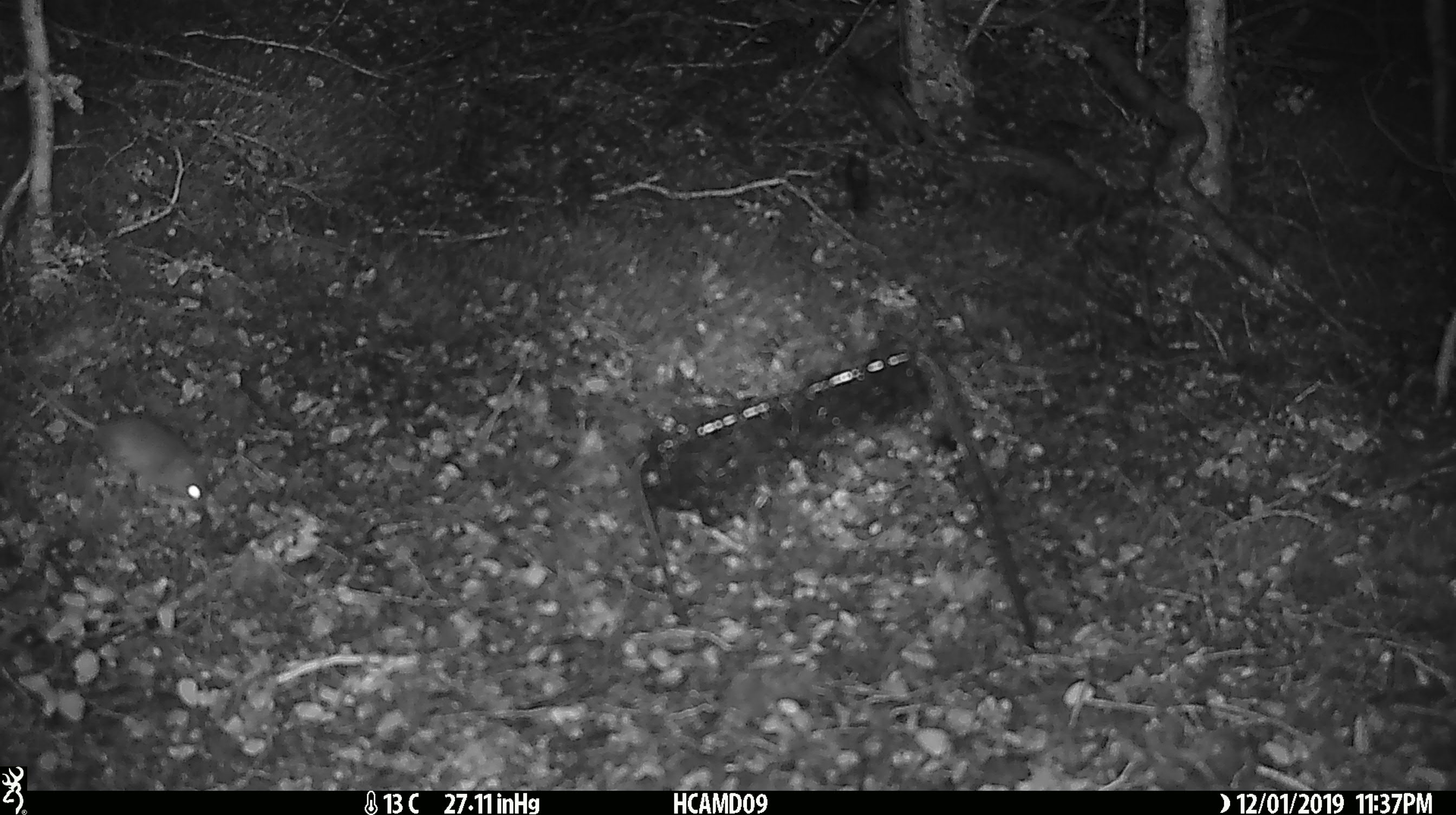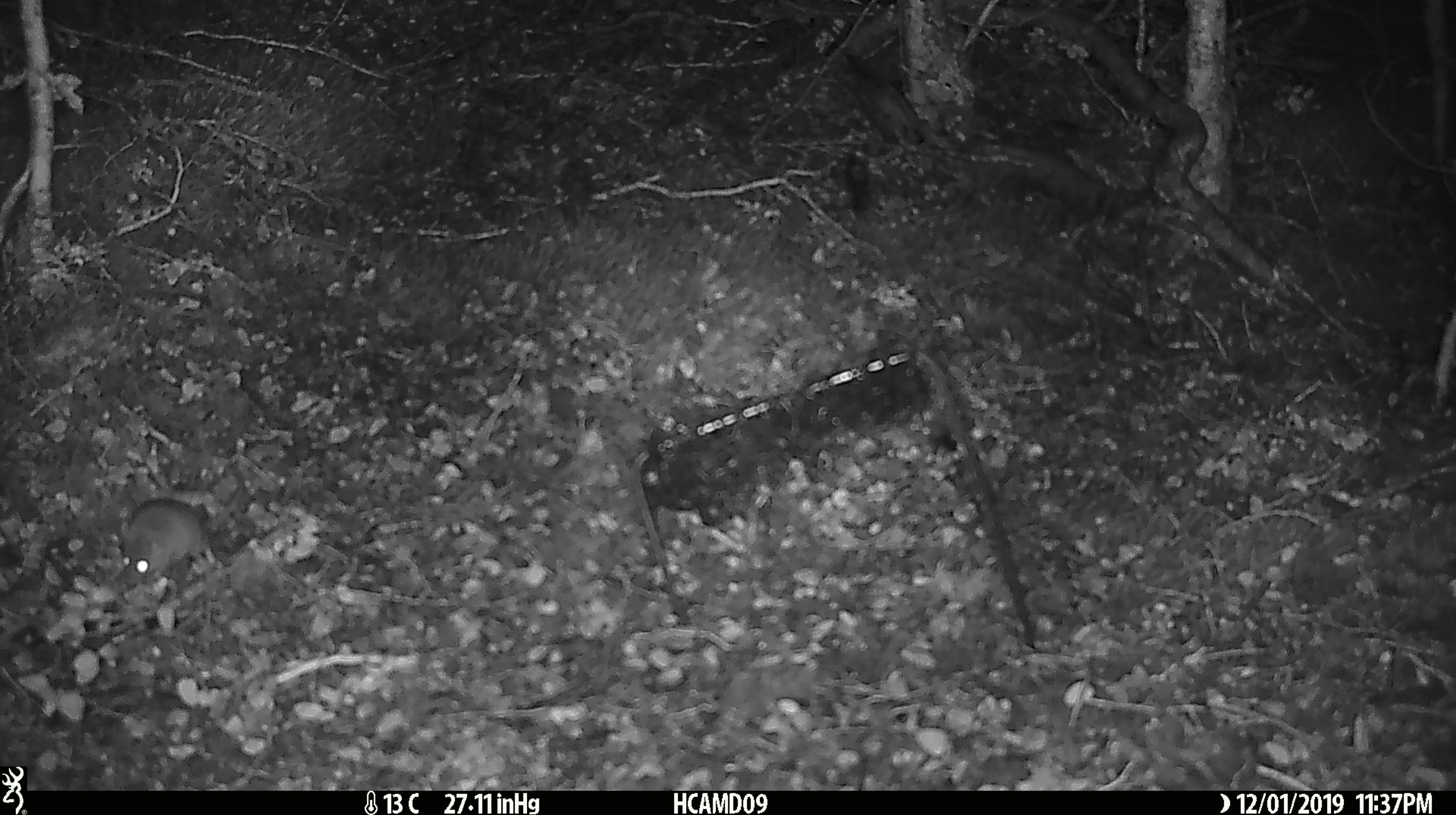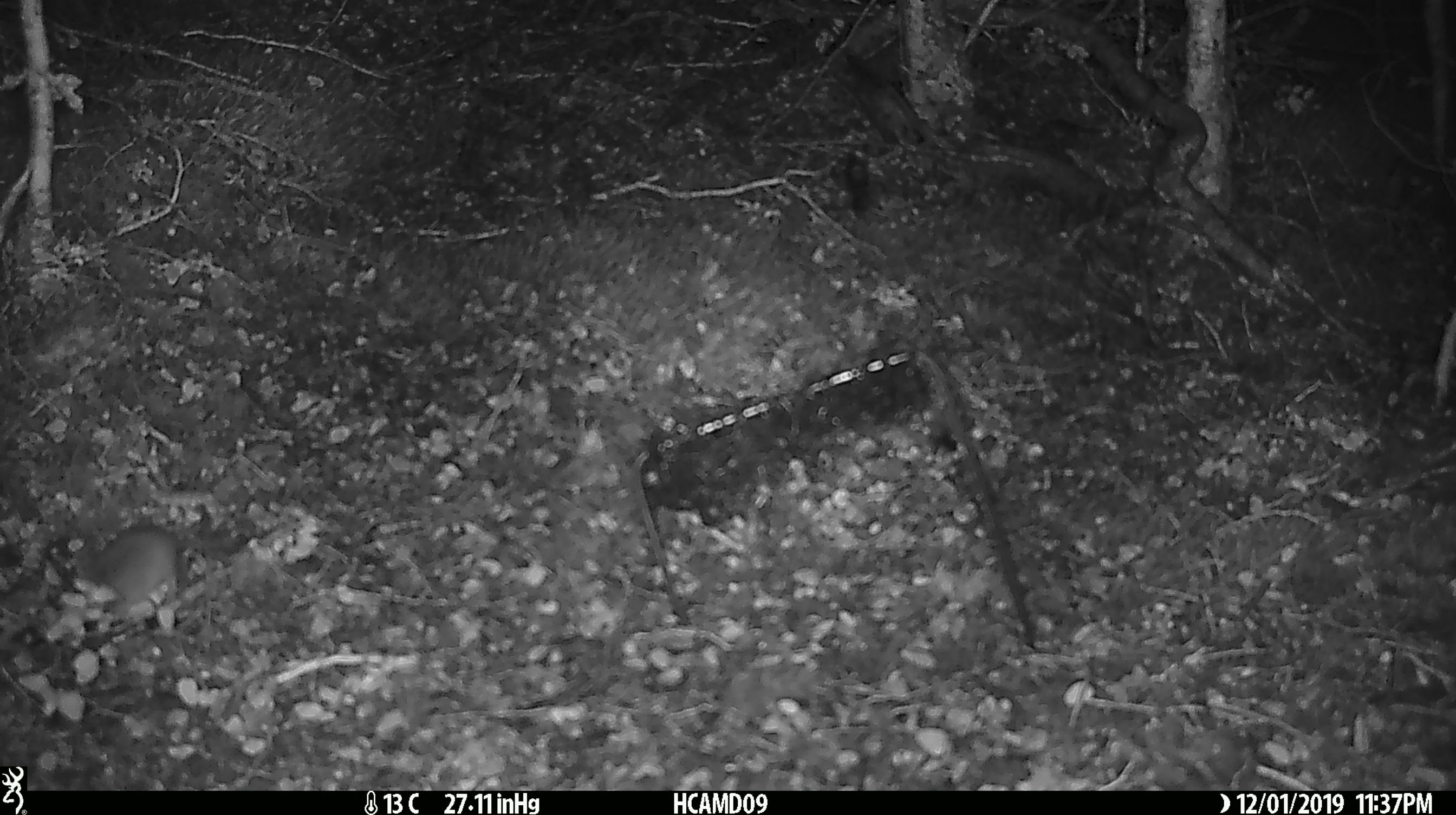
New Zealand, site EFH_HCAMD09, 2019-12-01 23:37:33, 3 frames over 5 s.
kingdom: Animalia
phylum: Chordata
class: Mammalia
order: Rodentia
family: Muridae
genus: Mus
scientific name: Mus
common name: mouse